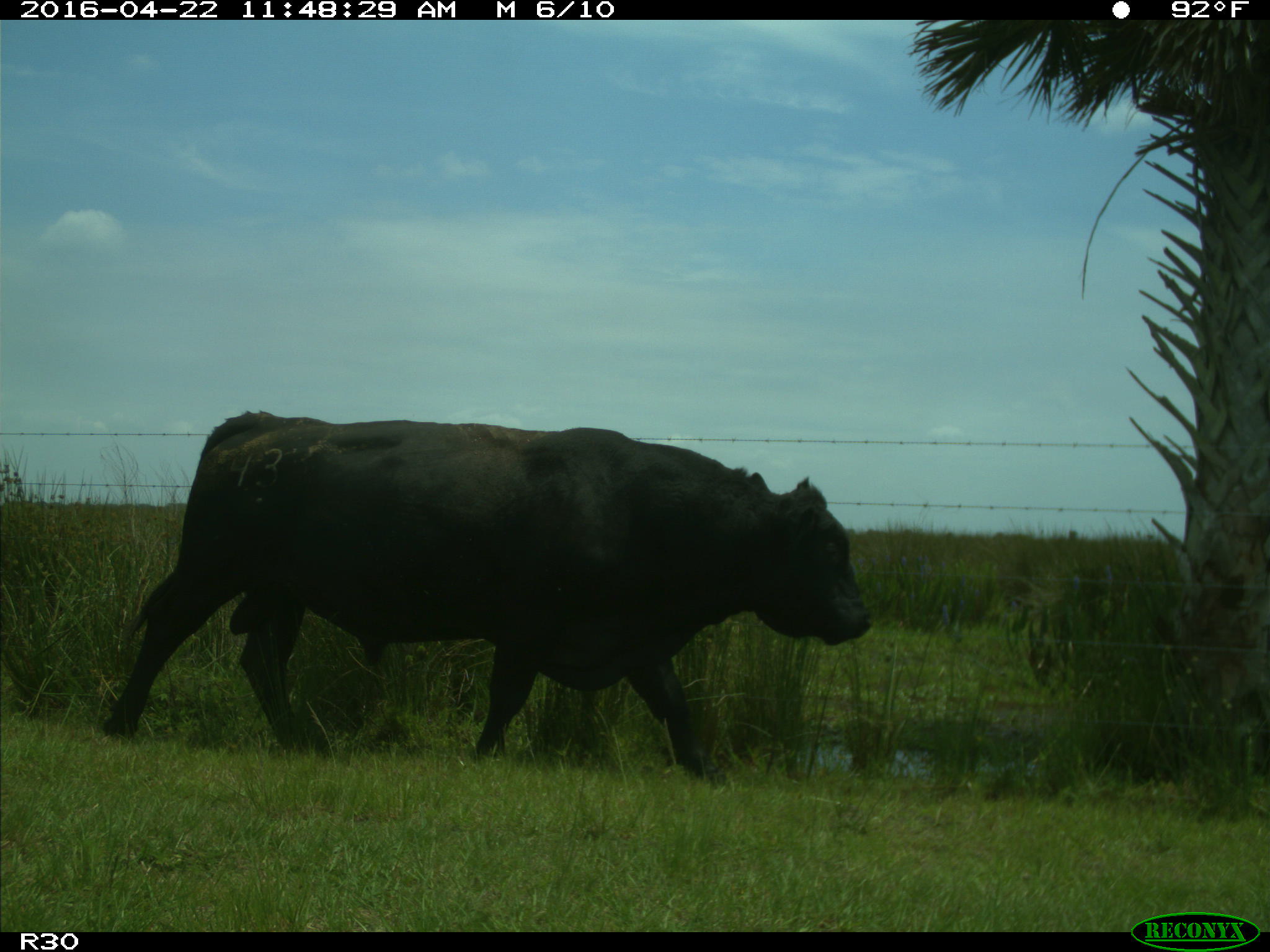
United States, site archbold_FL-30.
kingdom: Animalia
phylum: Chordata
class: Mammalia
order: Artiodactyla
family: Bovidae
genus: Bos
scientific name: Bos taurus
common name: domestic cow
Bos taurus (domestic cow).